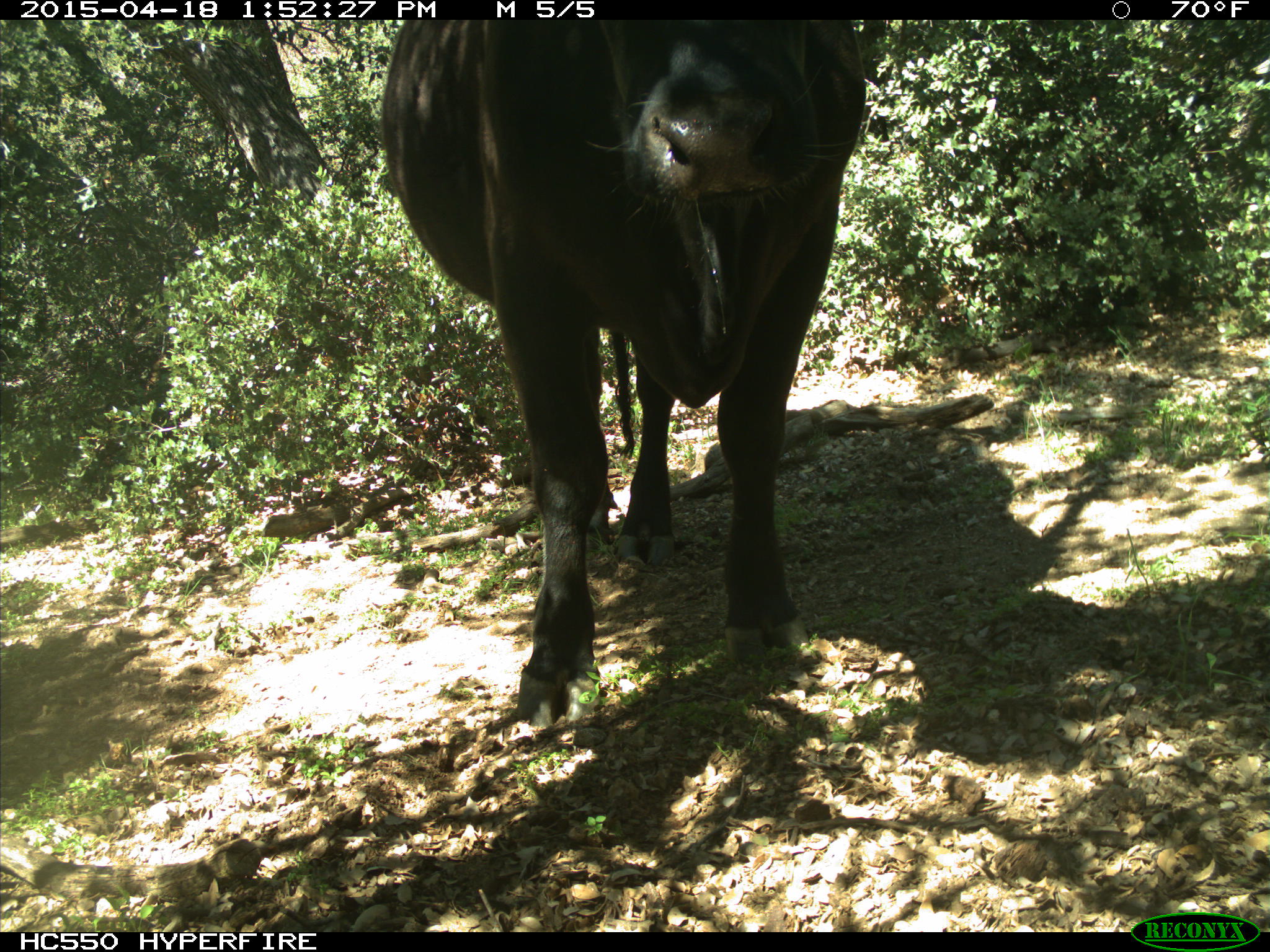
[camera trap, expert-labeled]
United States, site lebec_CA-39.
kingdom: Animalia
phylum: Chordata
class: Mammalia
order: Artiodactyla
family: Bovidae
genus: Bos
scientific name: Bos taurus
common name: domestic cow